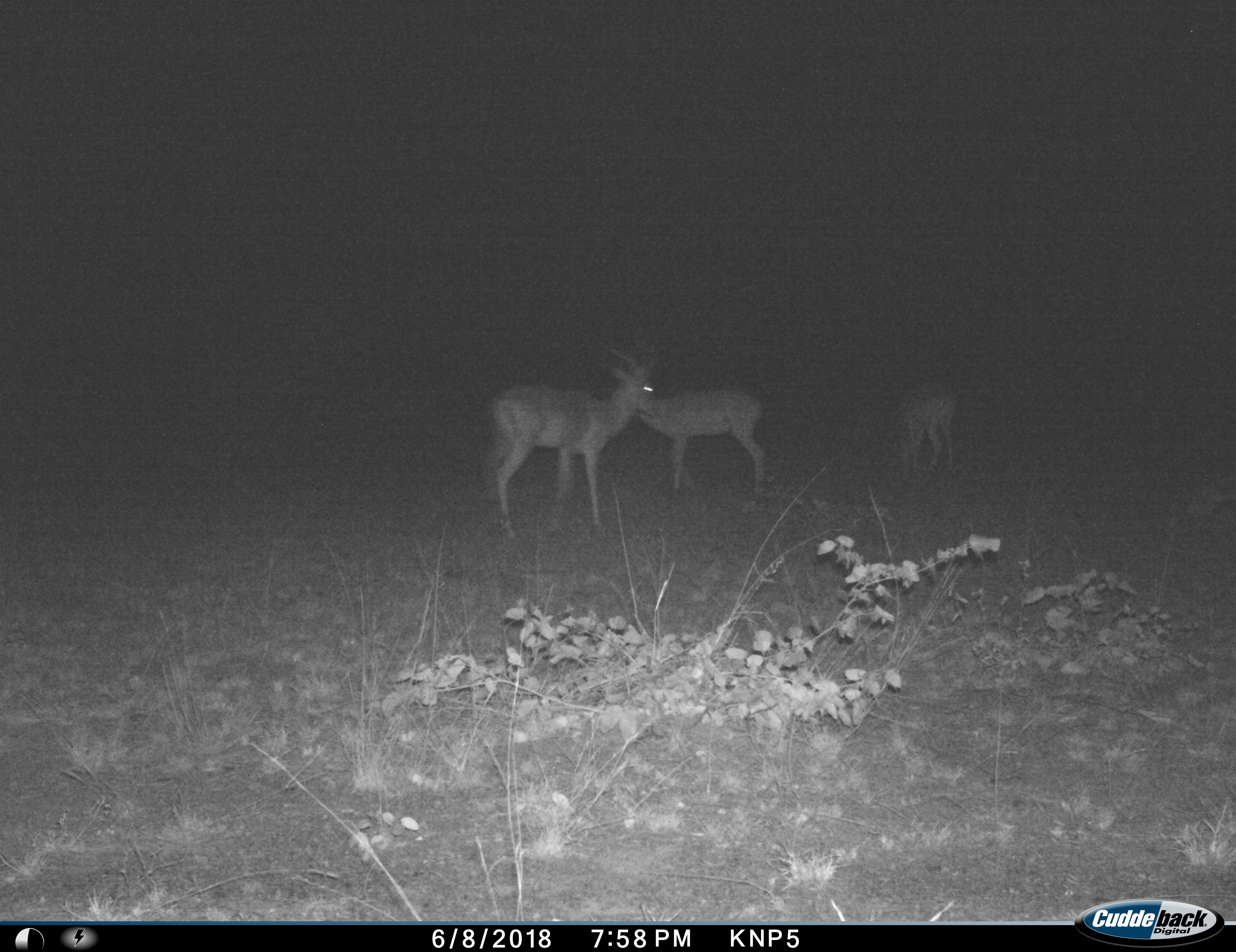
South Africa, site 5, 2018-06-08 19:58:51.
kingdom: Animalia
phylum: Chordata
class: Mammalia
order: Artiodactyla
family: Bovidae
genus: Aepyceros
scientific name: Aepyceros melampus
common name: impala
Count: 3.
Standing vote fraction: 100%.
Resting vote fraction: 0%.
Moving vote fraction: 14%.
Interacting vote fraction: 0%.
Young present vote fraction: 0%.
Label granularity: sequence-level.